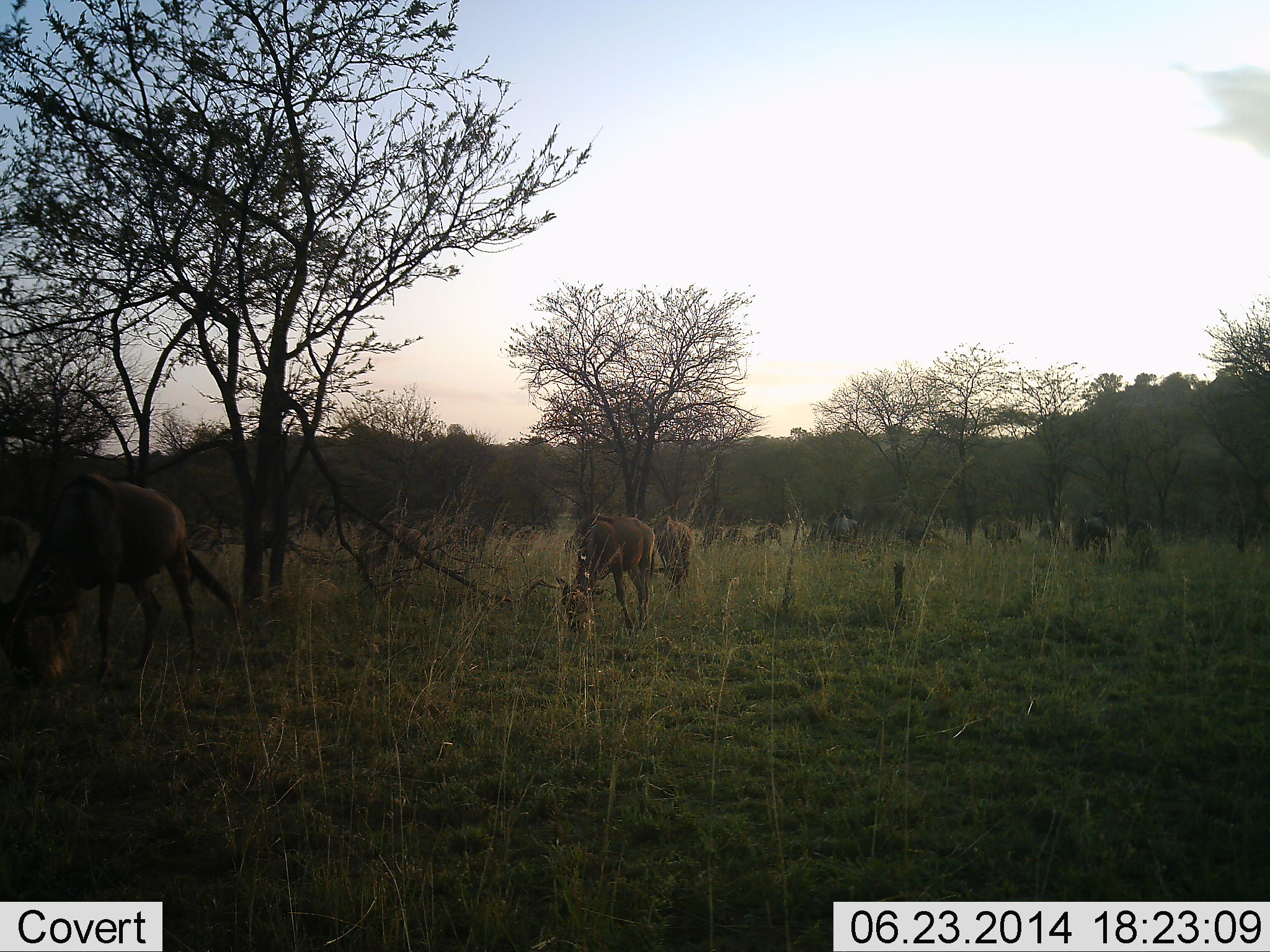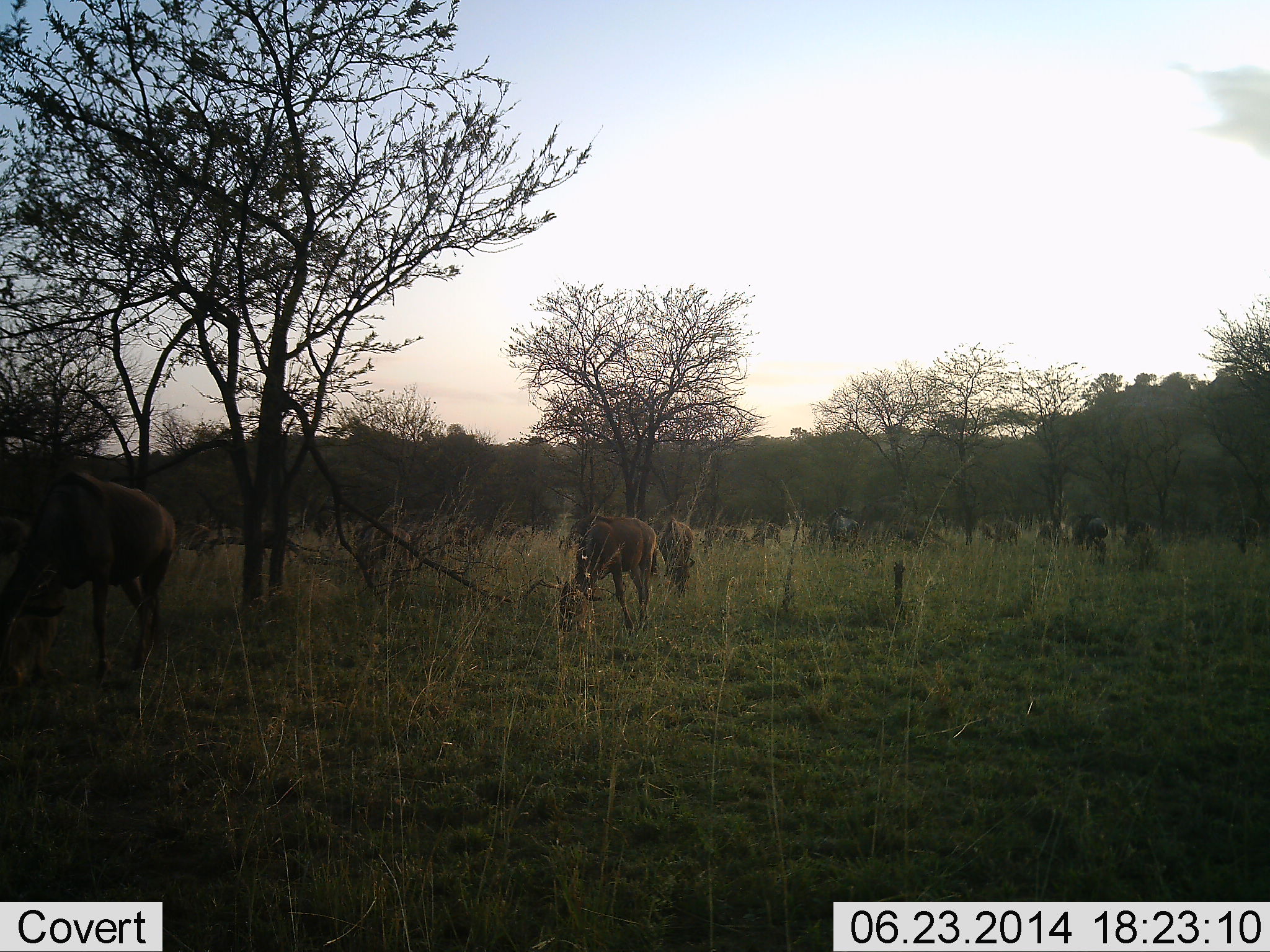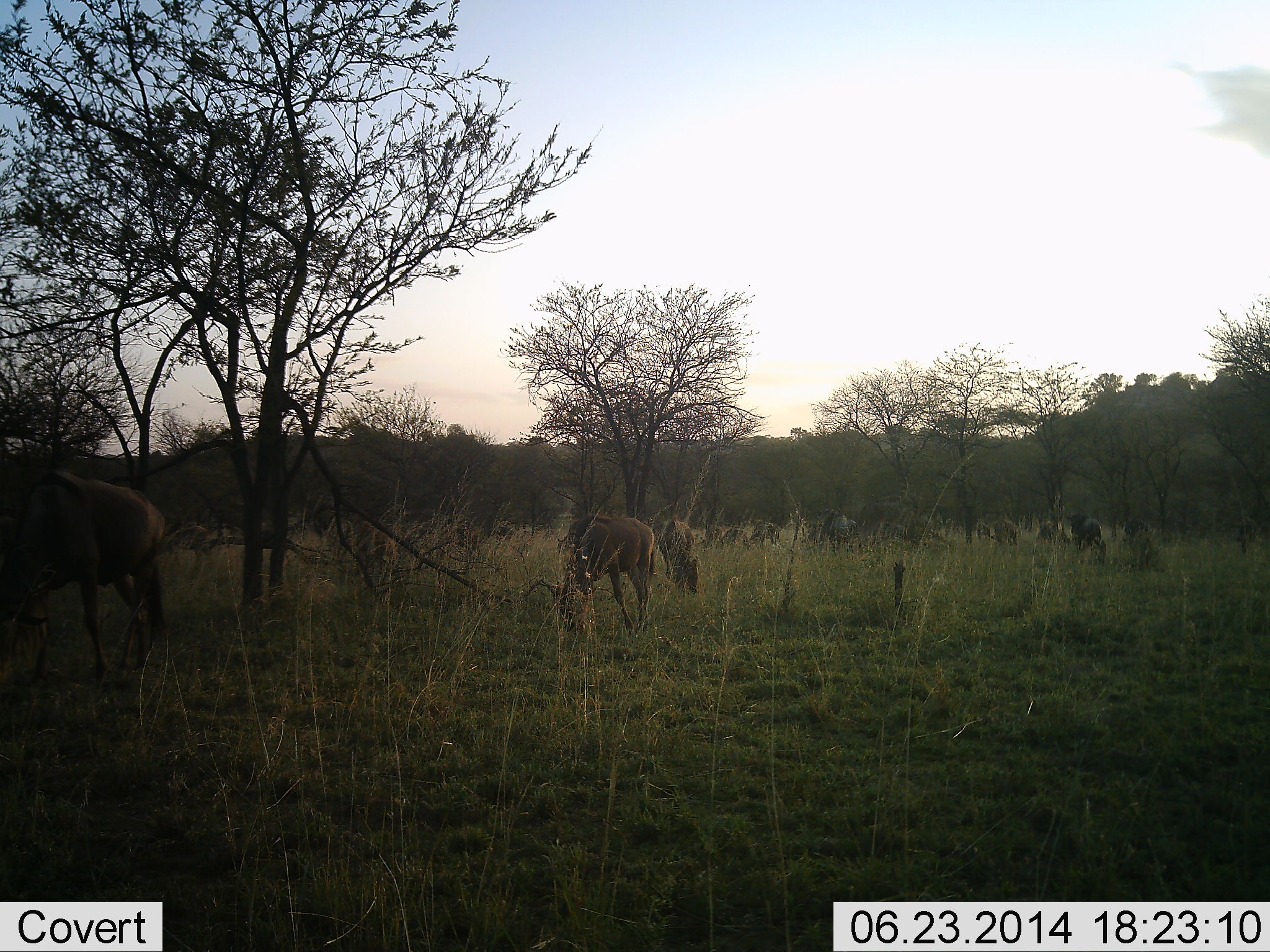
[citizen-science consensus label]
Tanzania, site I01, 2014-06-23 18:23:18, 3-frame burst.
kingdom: Animalia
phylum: Chordata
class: Mammalia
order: Artiodactyla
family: Bovidae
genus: Connochaetes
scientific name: Connochaetes taurinus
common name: blue wildebeest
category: wildebeest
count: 11-50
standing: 20%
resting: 0%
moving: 20%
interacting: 0%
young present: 0%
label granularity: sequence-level